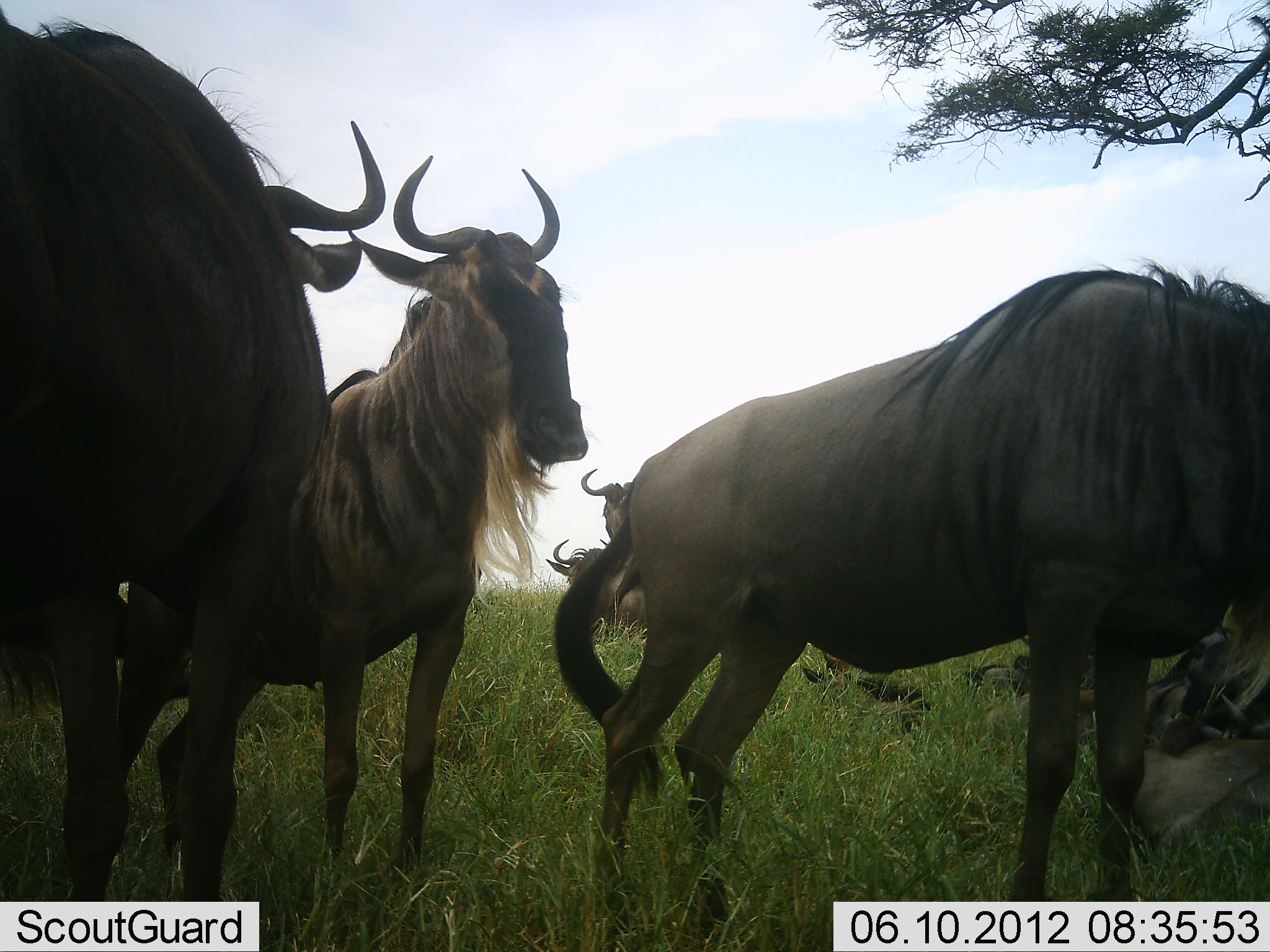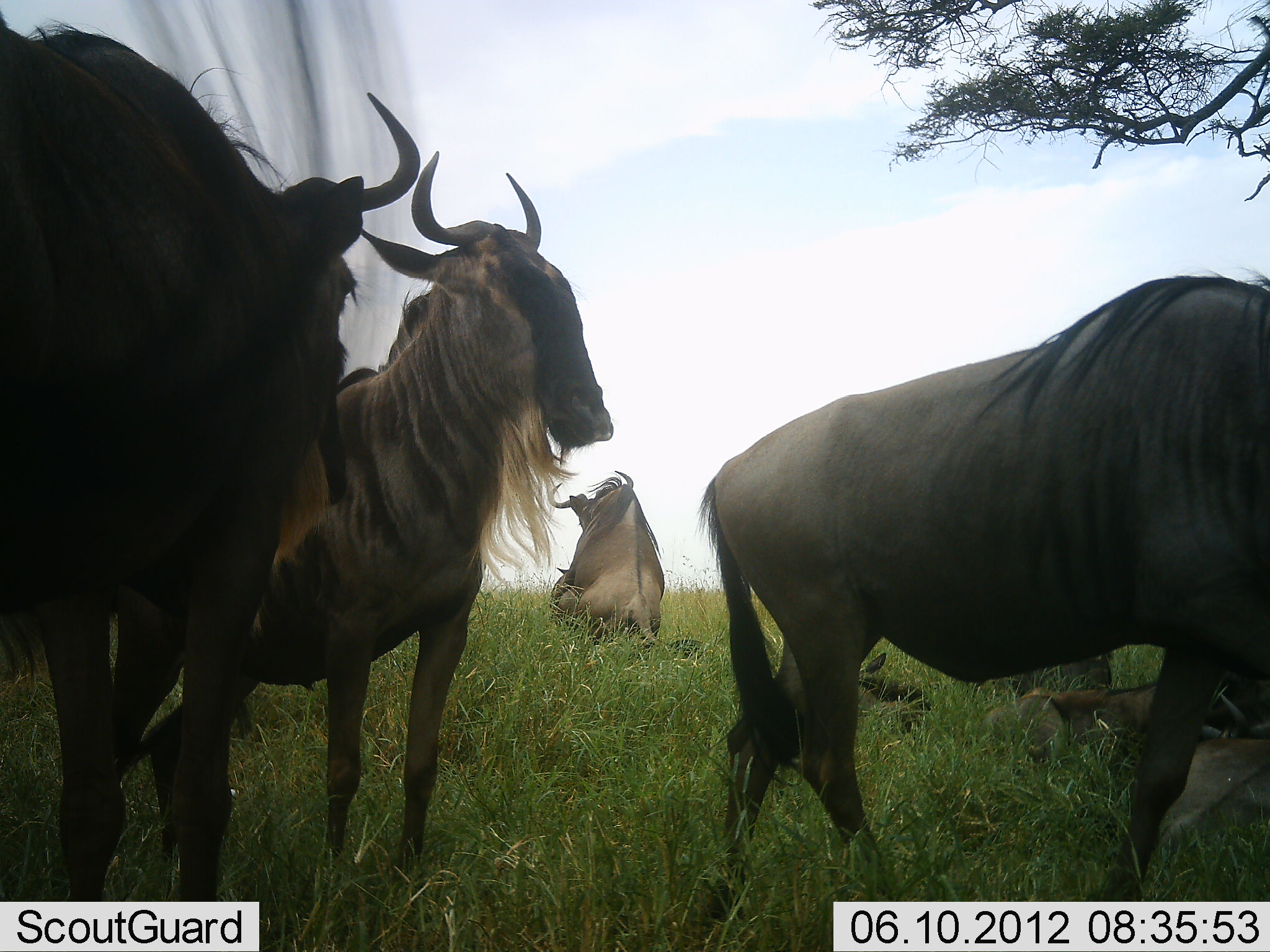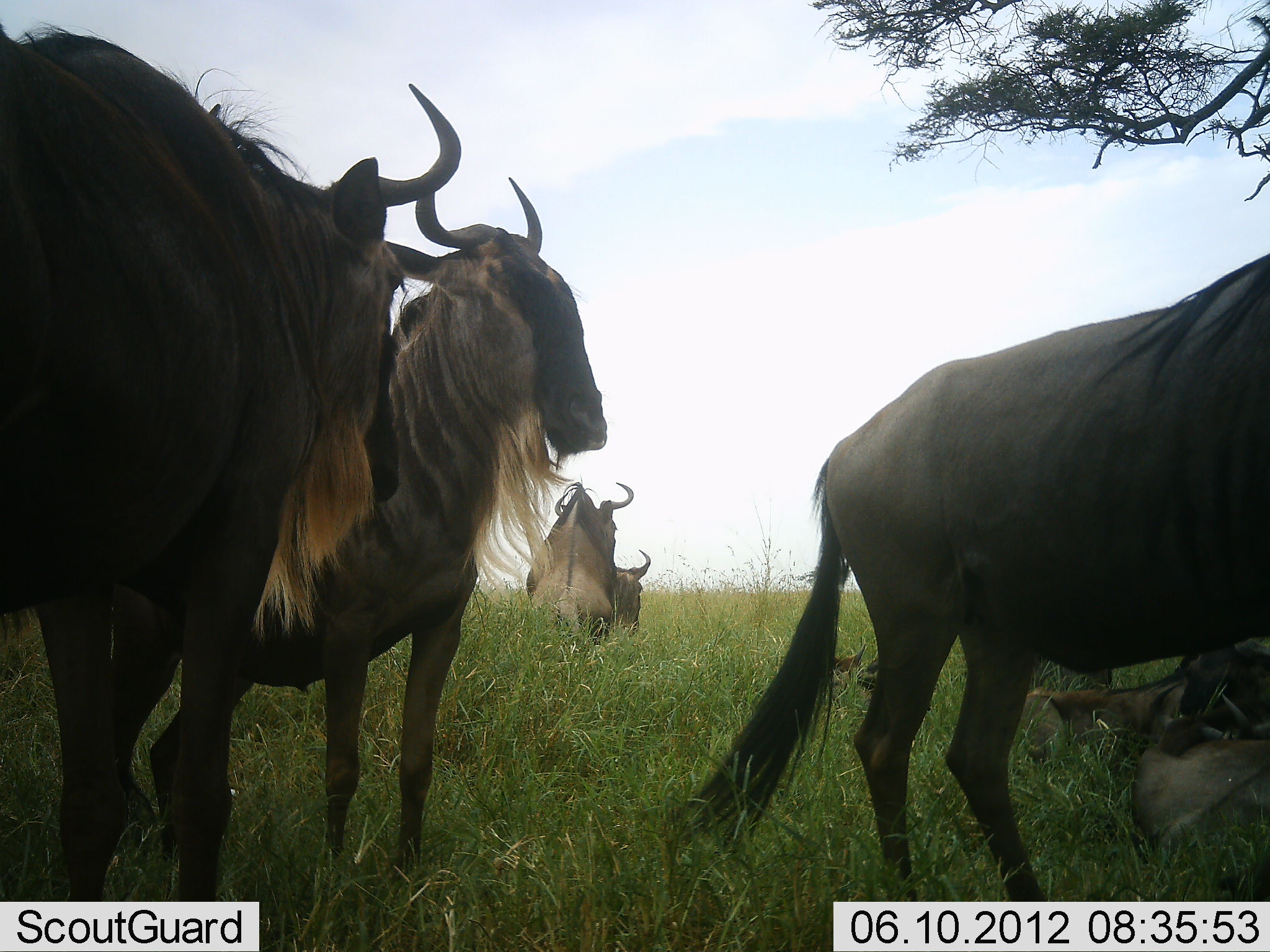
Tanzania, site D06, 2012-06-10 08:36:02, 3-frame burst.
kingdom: Animalia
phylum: Chordata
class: Mammalia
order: Artiodactyla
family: Bovidae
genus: Connochaetes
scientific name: Connochaetes taurinus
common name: blue wildebeest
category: wildebeest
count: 7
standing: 80%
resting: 60%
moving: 60%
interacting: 50%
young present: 0%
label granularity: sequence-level